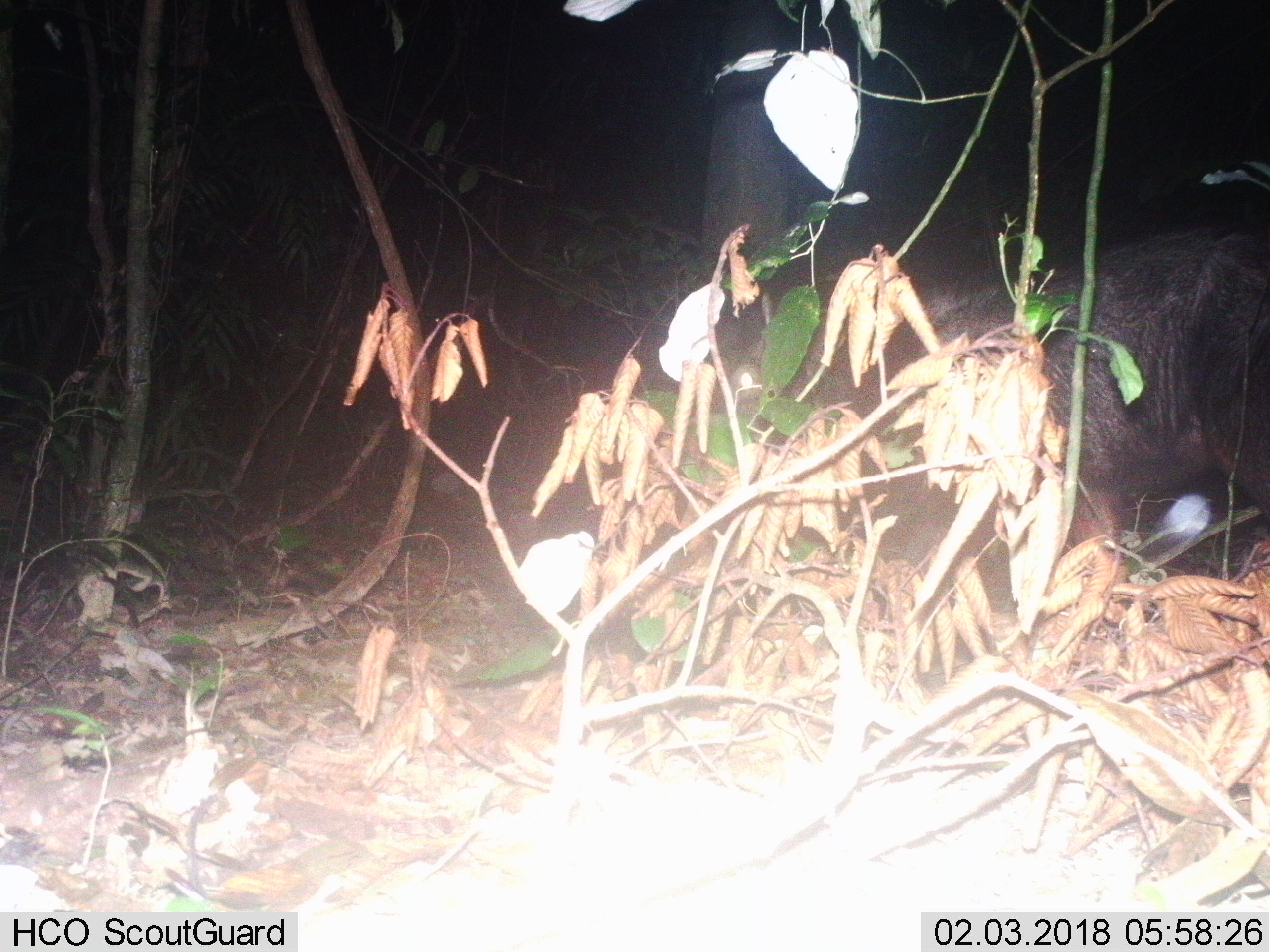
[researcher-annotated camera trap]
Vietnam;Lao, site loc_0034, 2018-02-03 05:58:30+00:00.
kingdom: Animalia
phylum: Chordata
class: Mammalia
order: Artiodactyla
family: Bovidae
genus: Capricornis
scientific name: Capricornis sumatraensis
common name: chinese serow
Chinese serow (Capricornis sumatraensis). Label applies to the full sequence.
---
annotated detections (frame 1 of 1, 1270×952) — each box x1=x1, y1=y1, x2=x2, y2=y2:
chinese serow: x1=729, y1=220, x2=1270, y2=591